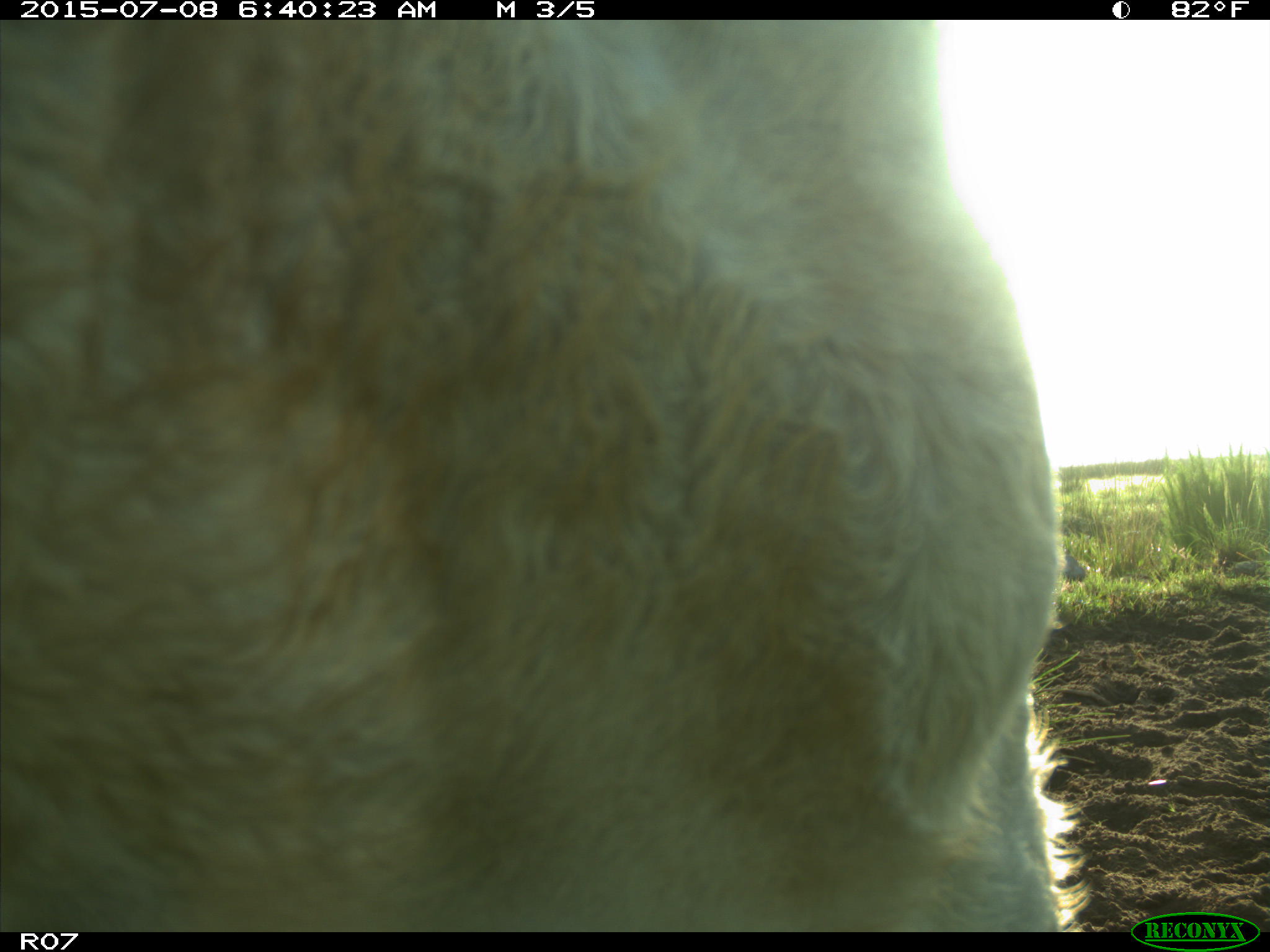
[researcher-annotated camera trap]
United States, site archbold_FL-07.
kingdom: Animalia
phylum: Chordata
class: Mammalia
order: Artiodactyla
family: Bovidae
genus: Bos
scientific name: Bos taurus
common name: domestic cow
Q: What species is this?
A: Bos taurus (domestic cow).